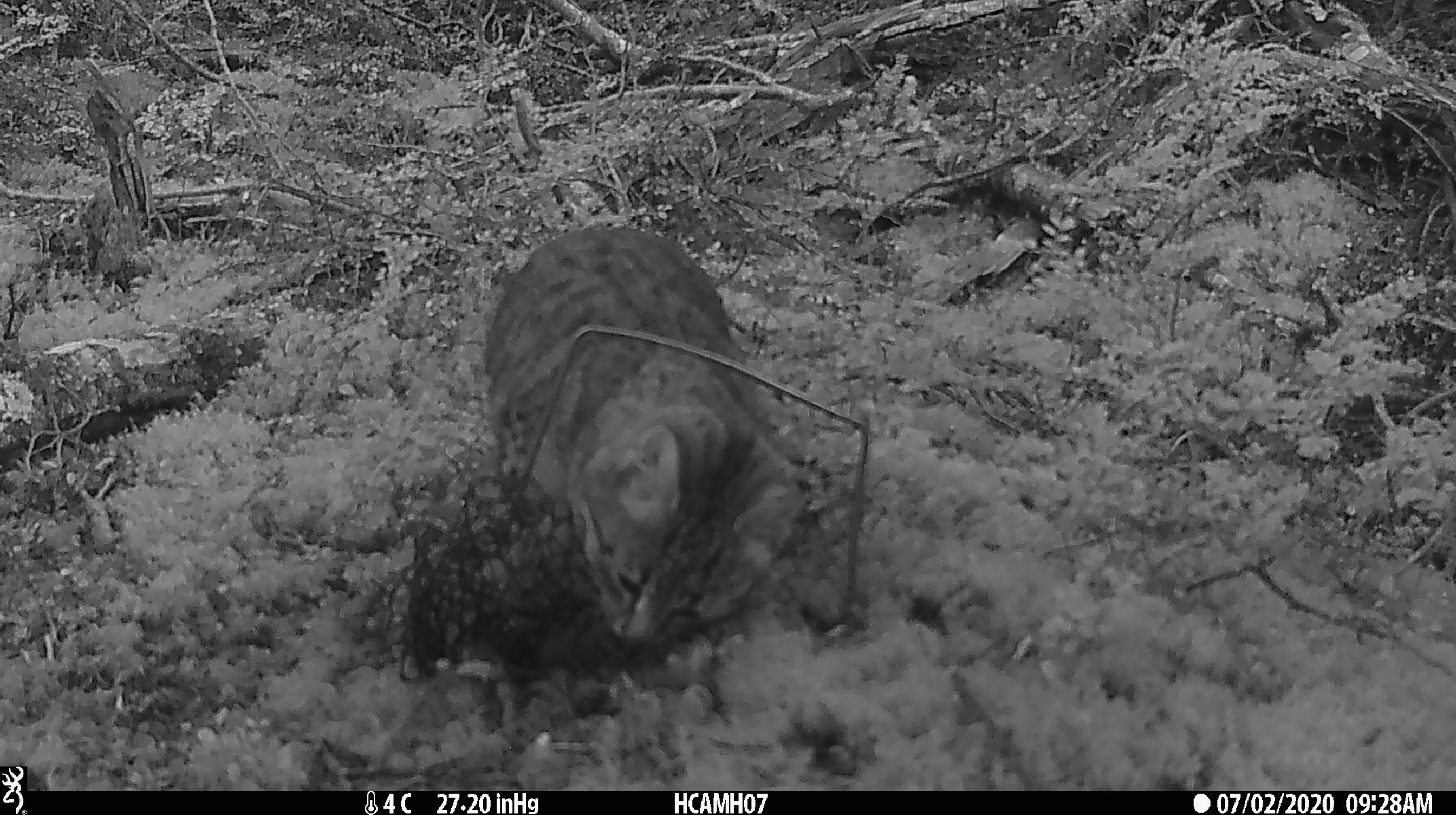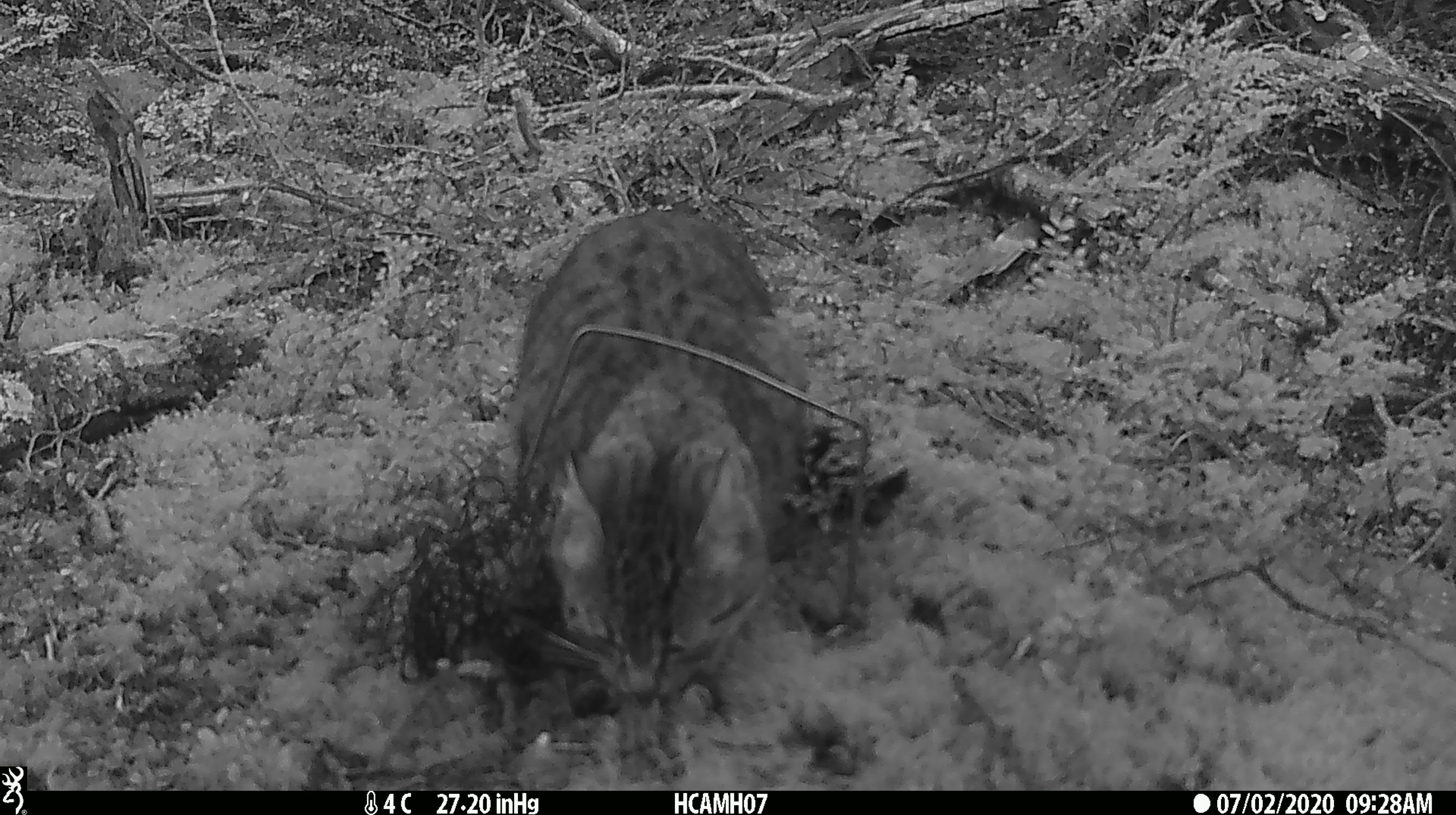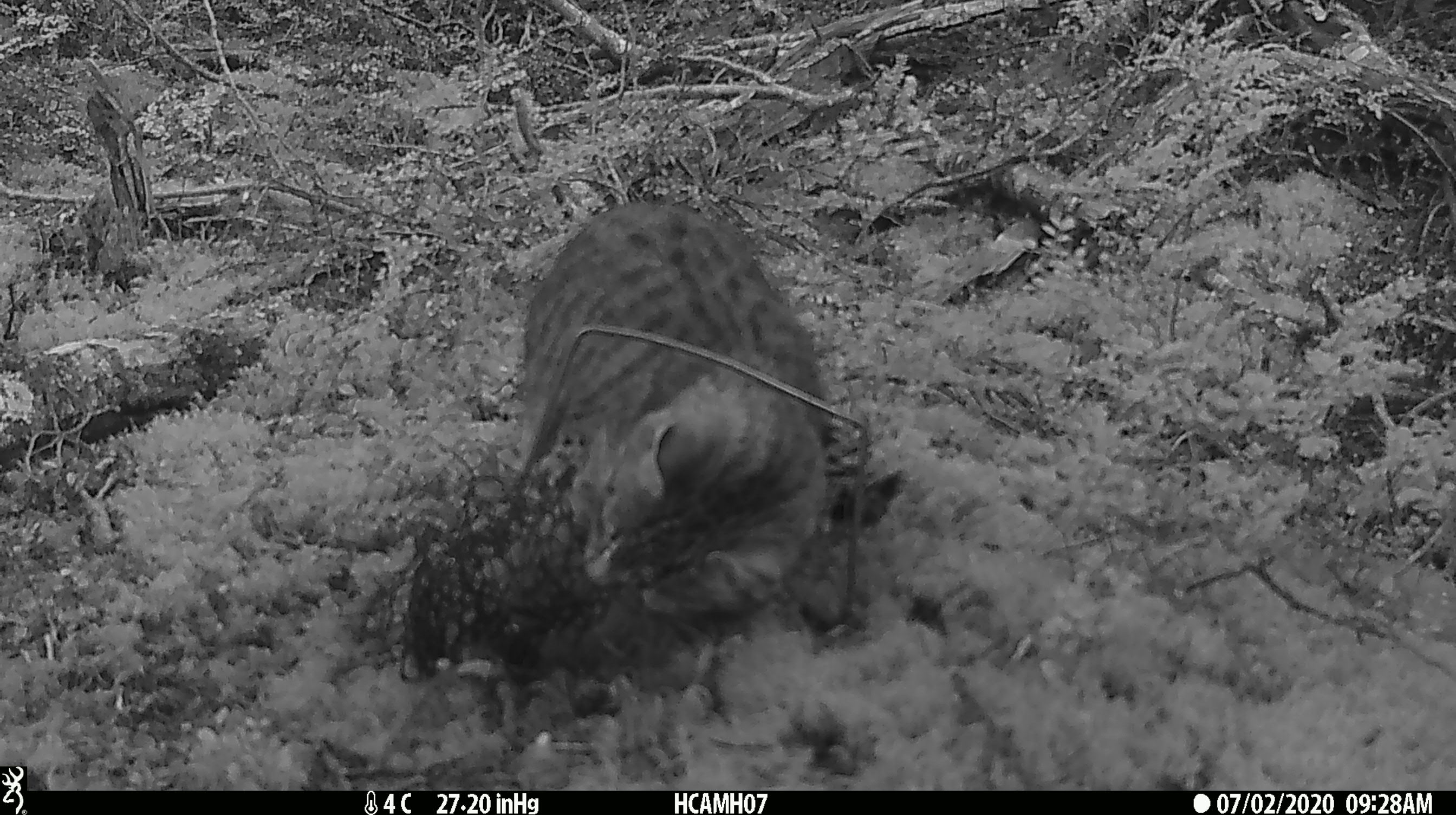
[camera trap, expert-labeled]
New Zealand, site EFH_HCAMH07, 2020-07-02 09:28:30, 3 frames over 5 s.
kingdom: Animalia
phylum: Chordata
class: Mammalia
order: Carnivora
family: Felidae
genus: Felis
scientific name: Felis catus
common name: domestic cat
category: cat